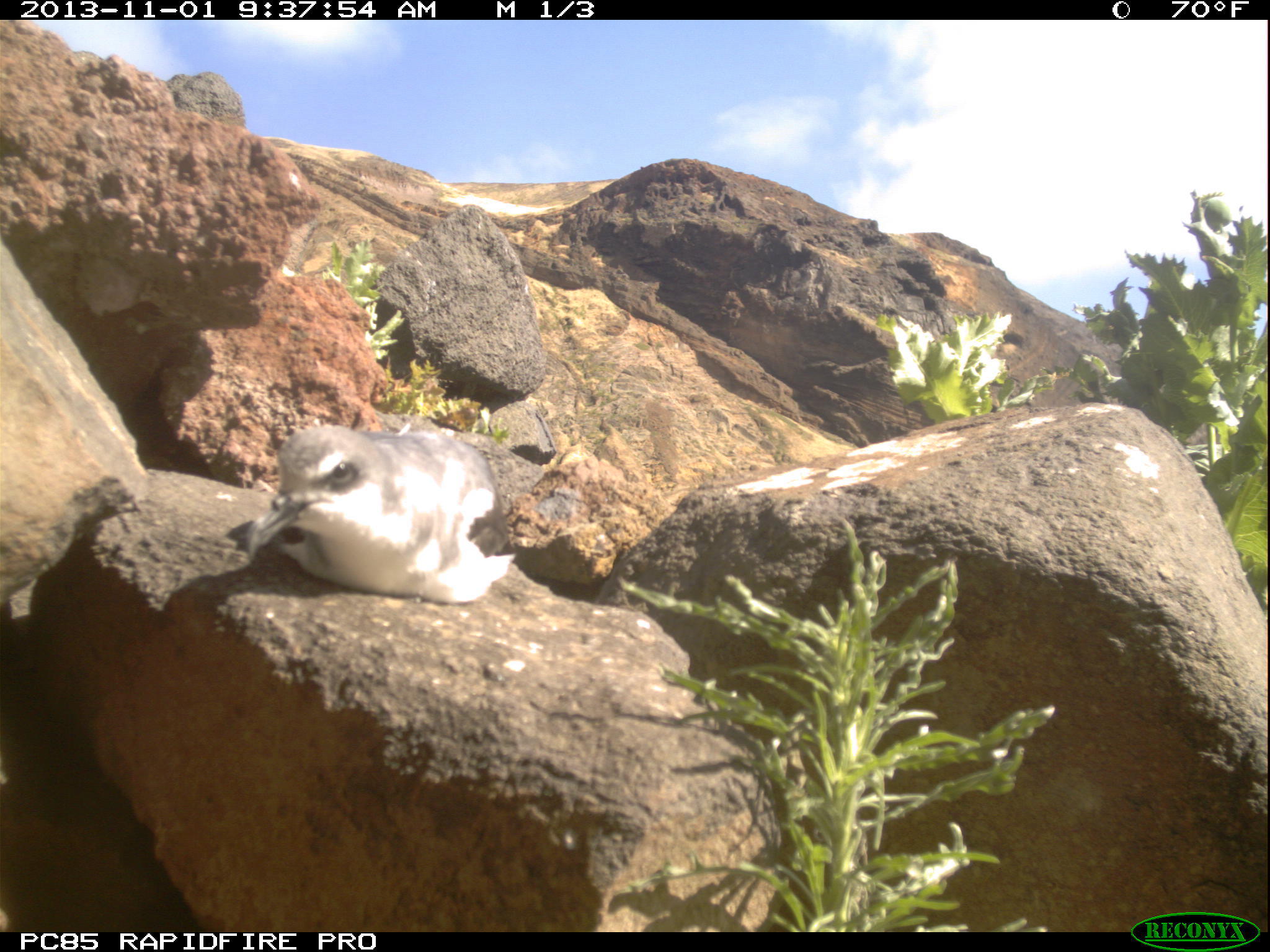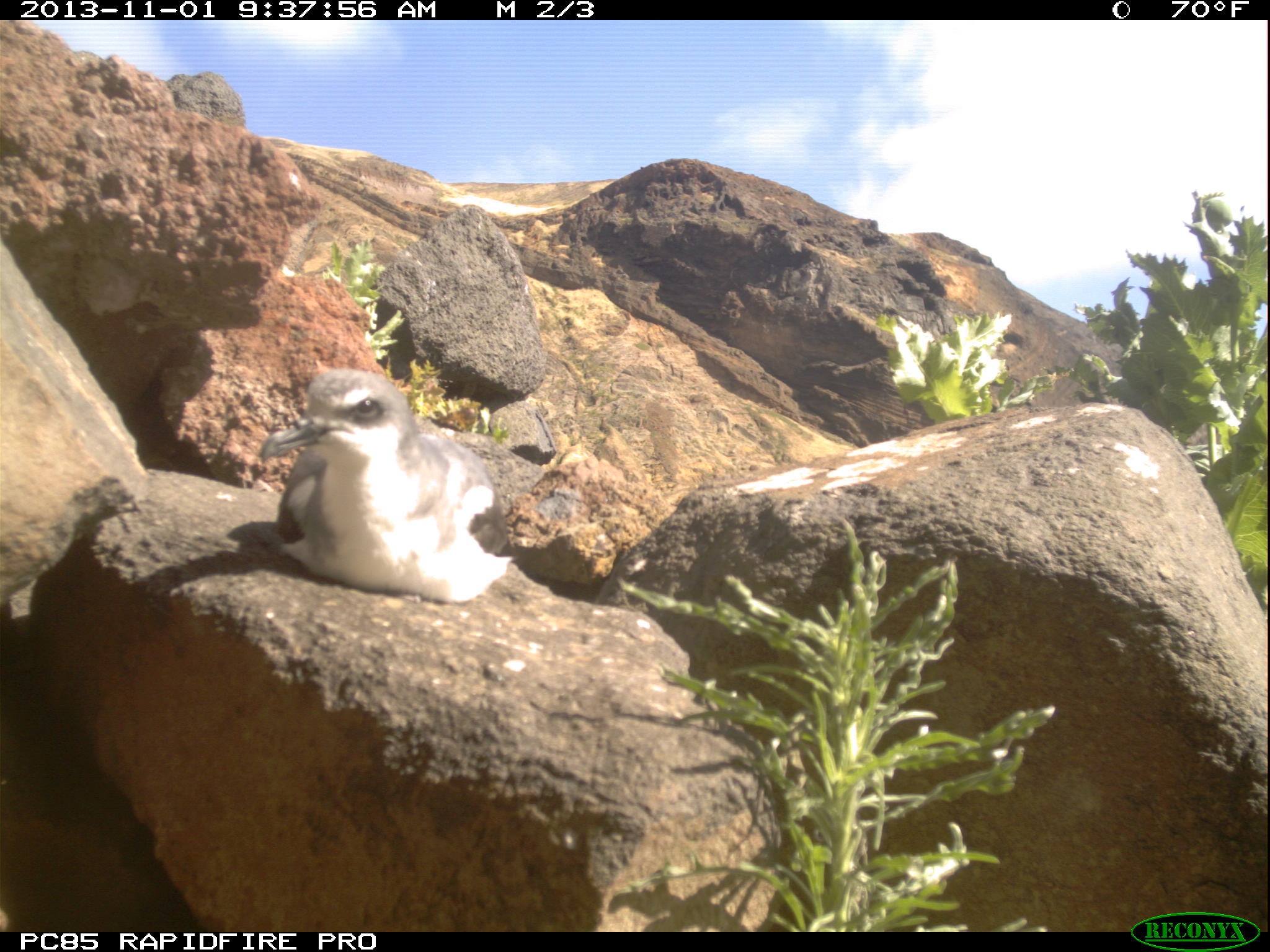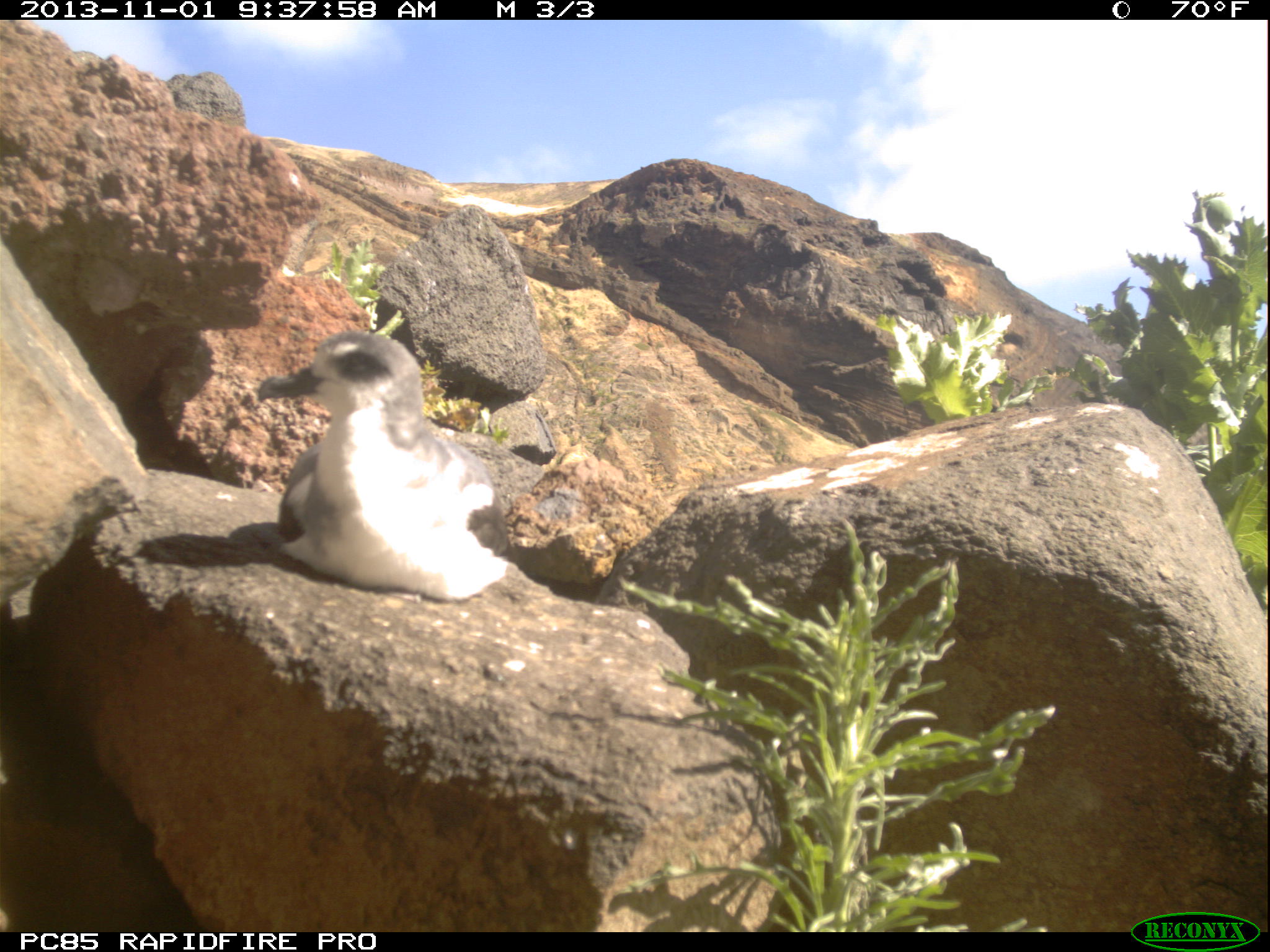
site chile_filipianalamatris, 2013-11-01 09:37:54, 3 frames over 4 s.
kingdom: Animalia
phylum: Chordata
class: Aves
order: Procellariiformes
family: Procellariidae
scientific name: Procellariidae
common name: petrel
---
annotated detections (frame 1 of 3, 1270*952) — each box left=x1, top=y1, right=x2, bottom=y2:
petrel: left=231, top=418, right=513, bottom=609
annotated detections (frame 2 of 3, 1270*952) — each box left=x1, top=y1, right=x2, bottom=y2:
petrel: left=260, top=361, right=514, bottom=603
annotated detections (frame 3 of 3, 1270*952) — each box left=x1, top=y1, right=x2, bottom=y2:
petrel: left=149, top=330, right=524, bottom=602